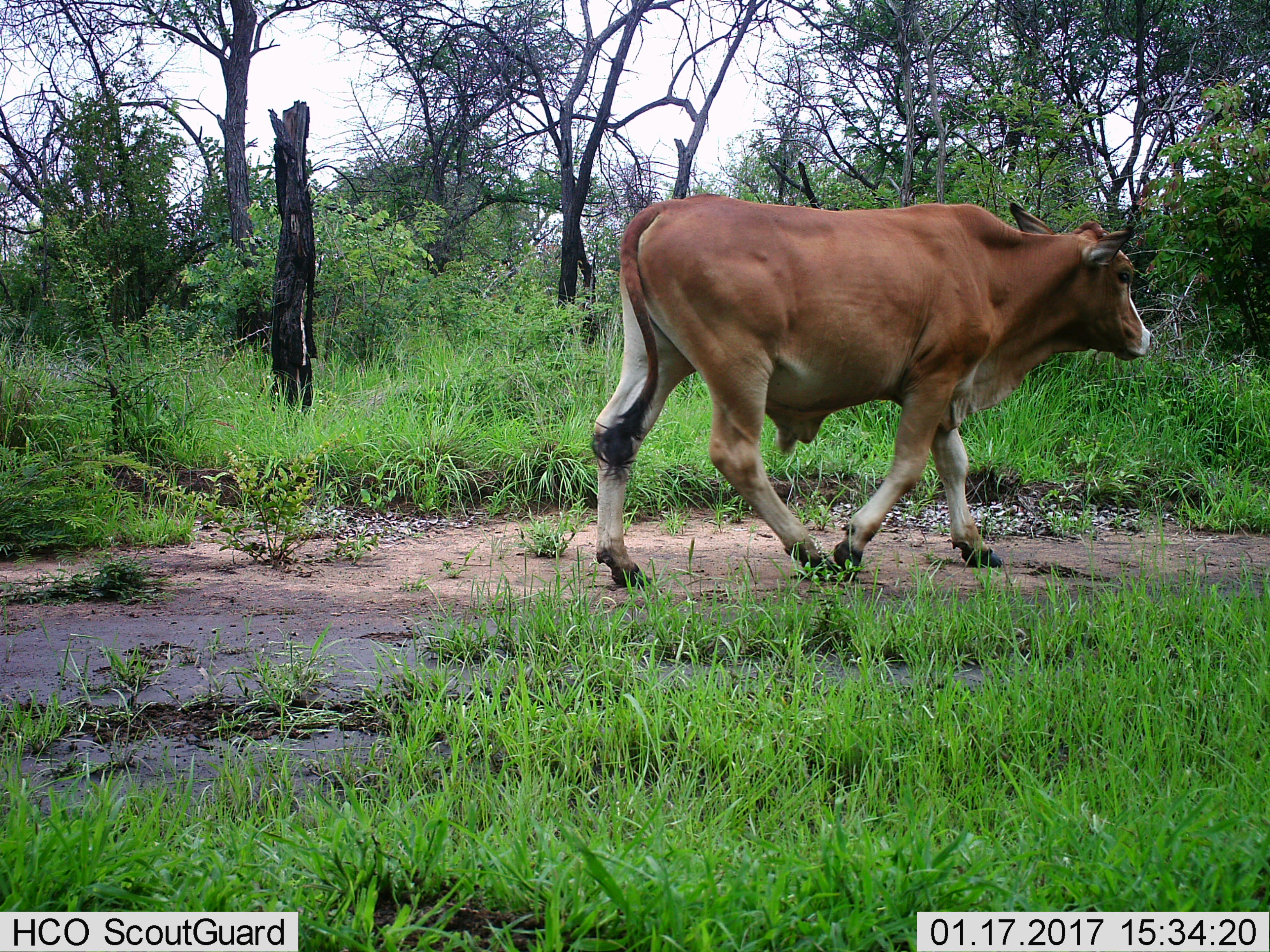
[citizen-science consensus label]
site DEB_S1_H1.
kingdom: Animalia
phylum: Chordata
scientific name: Vertebrata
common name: domestic animal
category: domesticanimal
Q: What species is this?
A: Domesticanimal (domestic animal) (Vertebrata).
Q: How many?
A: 1.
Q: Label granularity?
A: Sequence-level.